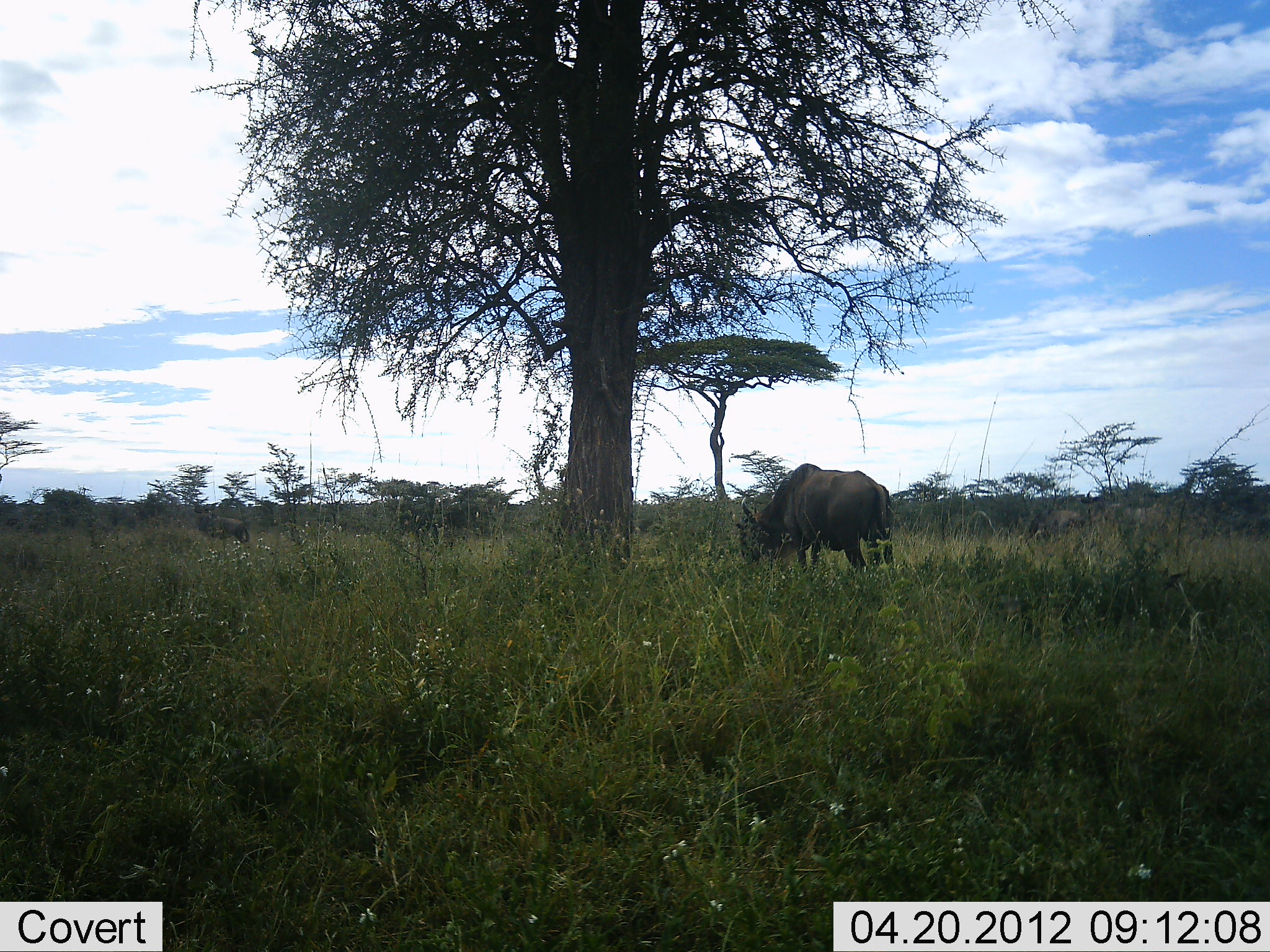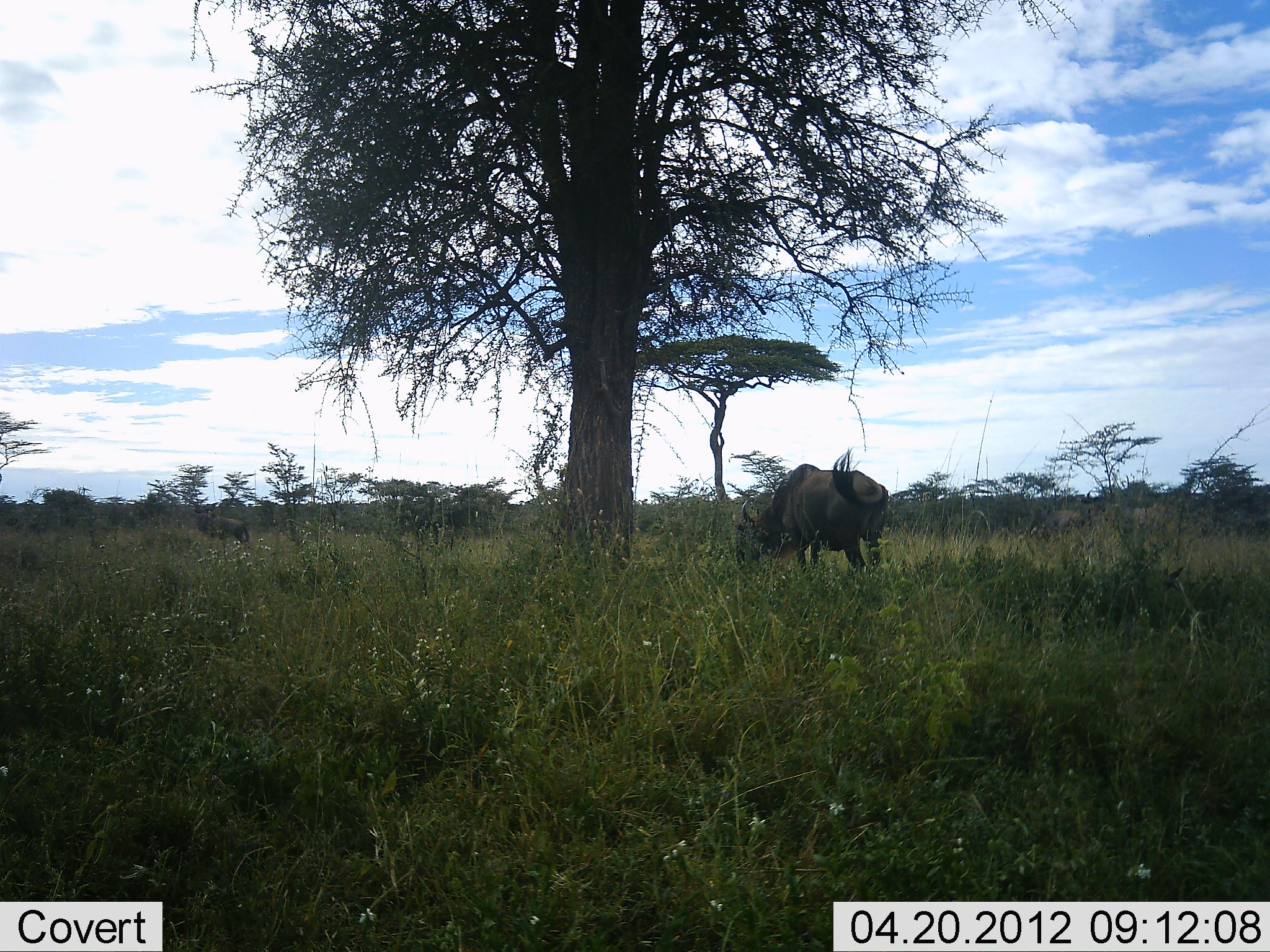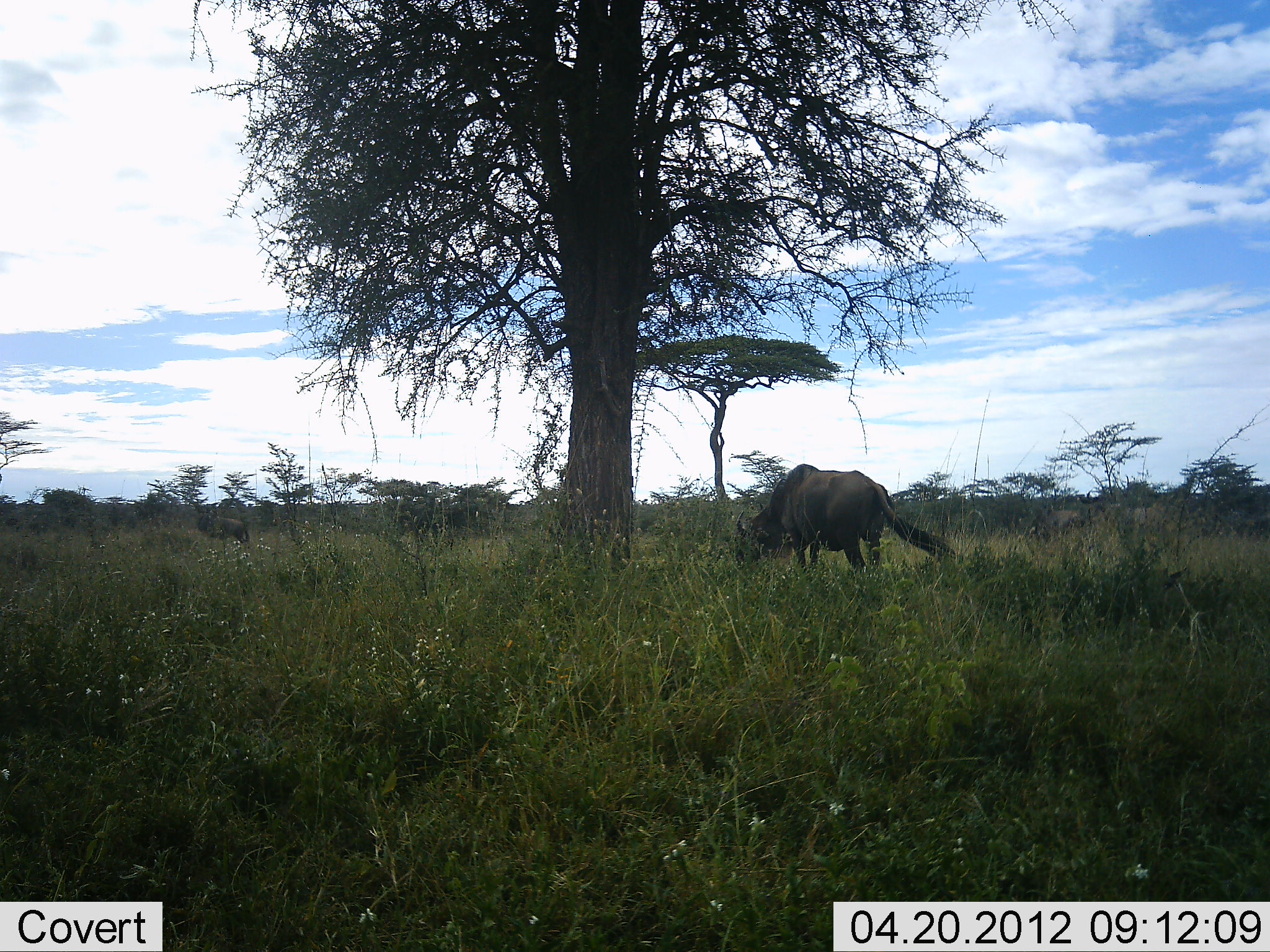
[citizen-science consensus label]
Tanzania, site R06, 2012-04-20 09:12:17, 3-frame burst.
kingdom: Animalia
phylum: Chordata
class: Mammalia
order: Artiodactyla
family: Bovidae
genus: Connochaetes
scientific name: Connochaetes taurinus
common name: blue wildebeest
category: wildebeest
Wildebeest (blue wildebeest) (Connochaetes taurinus), count 1. Behavior (volunteer vote fractions): standing 35%, resting 0%, moving 0%, interacting 0%. Young present (vote fraction): 0%. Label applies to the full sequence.